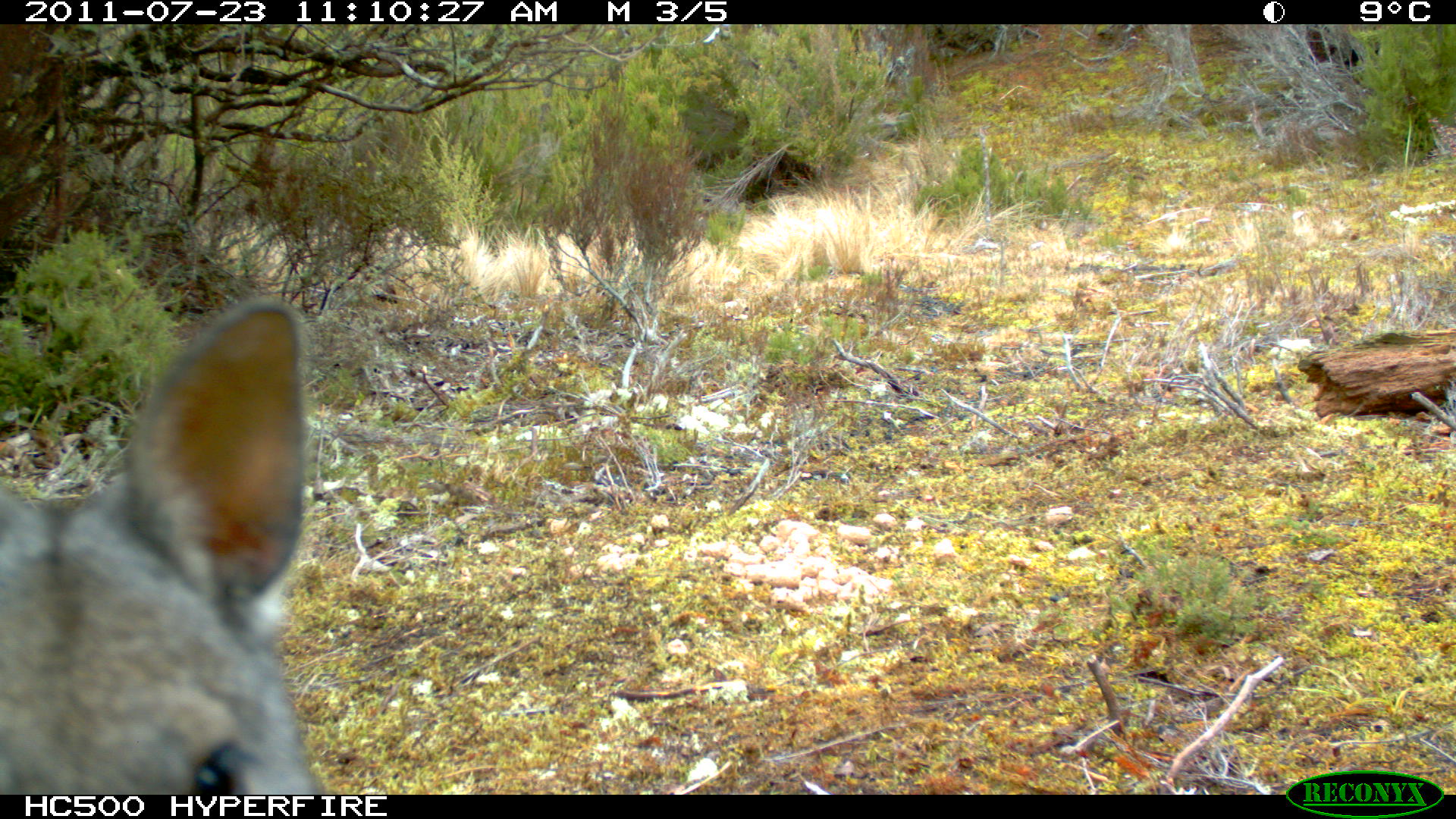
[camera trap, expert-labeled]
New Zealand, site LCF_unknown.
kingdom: Animalia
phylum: Chordata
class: Mammalia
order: Diprotodontia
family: Macropodidae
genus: Notamacropus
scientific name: Notamacropus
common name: wallaby